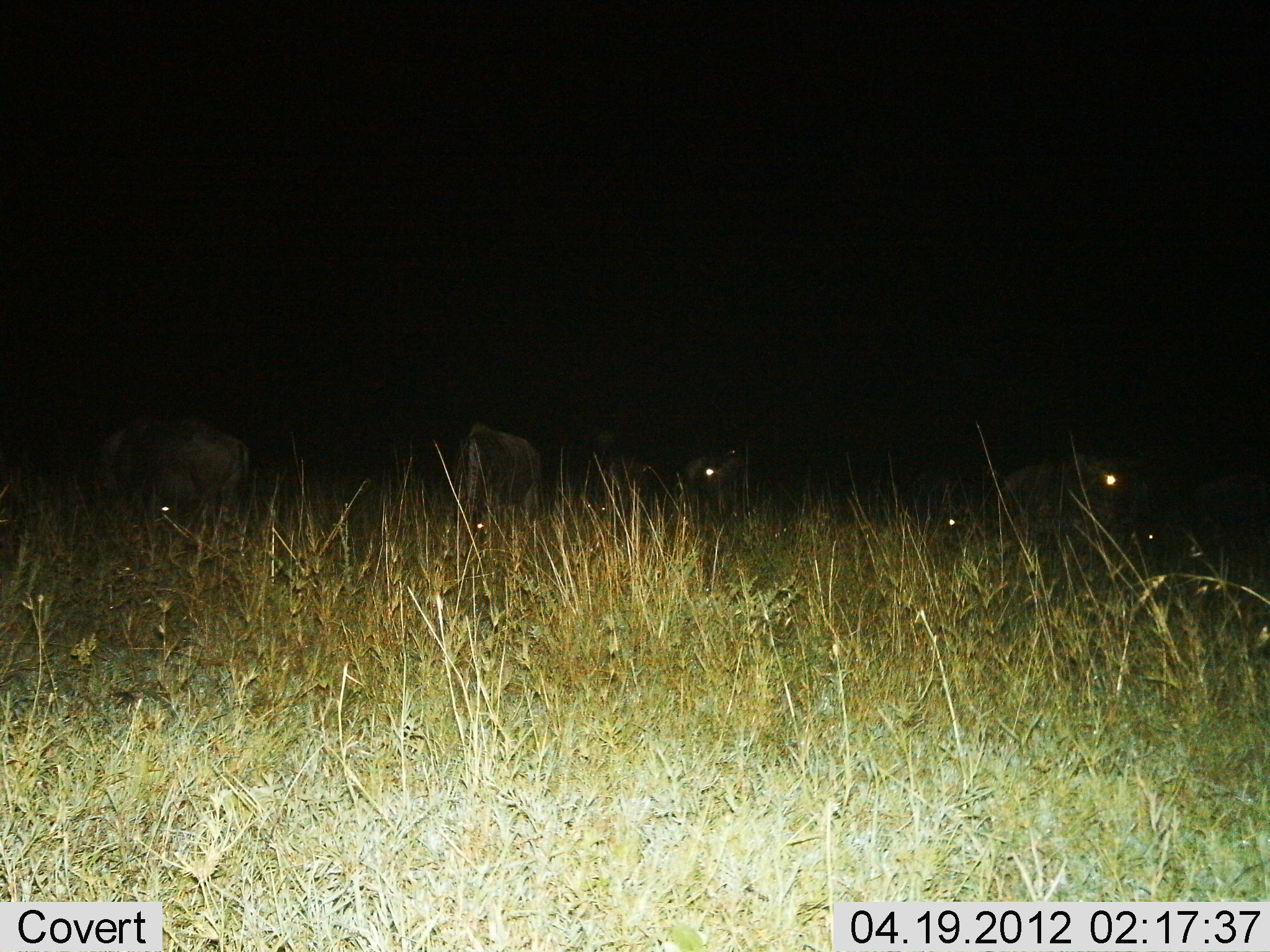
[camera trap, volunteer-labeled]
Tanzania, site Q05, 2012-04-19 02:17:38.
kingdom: Animalia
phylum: Chordata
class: Mammalia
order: Artiodactyla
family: Bovidae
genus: Connochaetes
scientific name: Connochaetes taurinus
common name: blue wildebeest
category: wildebeest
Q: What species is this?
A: Wildebeest (blue wildebeest) (Connochaetes taurinus).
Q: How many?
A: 6.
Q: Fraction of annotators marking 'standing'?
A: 65%.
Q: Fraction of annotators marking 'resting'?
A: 18%.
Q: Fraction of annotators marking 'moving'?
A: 0%.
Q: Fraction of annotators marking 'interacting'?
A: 0%.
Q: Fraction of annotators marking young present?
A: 0%.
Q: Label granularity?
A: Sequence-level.